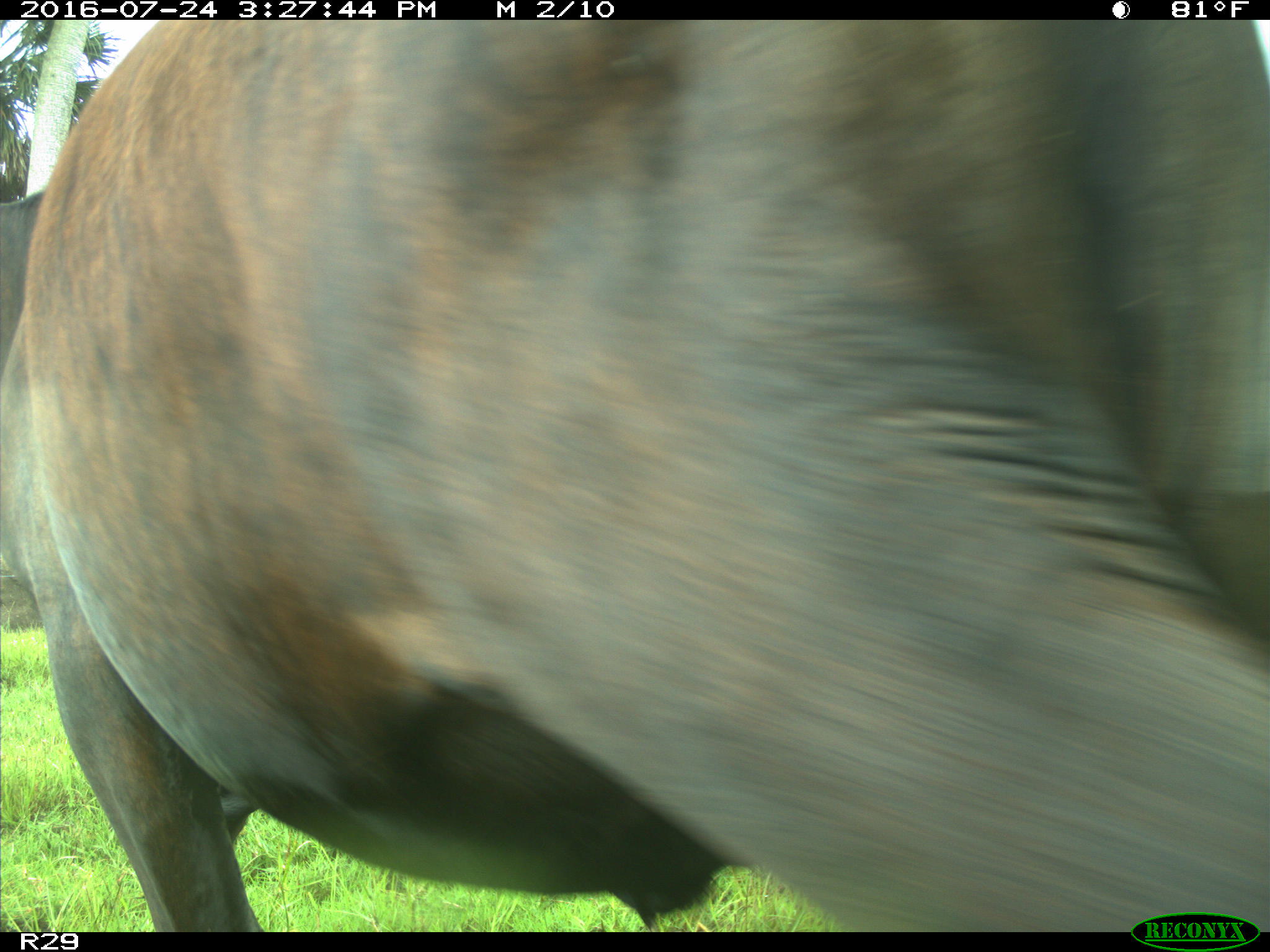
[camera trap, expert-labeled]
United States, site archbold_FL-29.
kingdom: Animalia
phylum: Chordata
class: Mammalia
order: Artiodactyla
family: Bovidae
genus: Bos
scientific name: Bos taurus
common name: domestic cow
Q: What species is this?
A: Bos taurus (domestic cow).